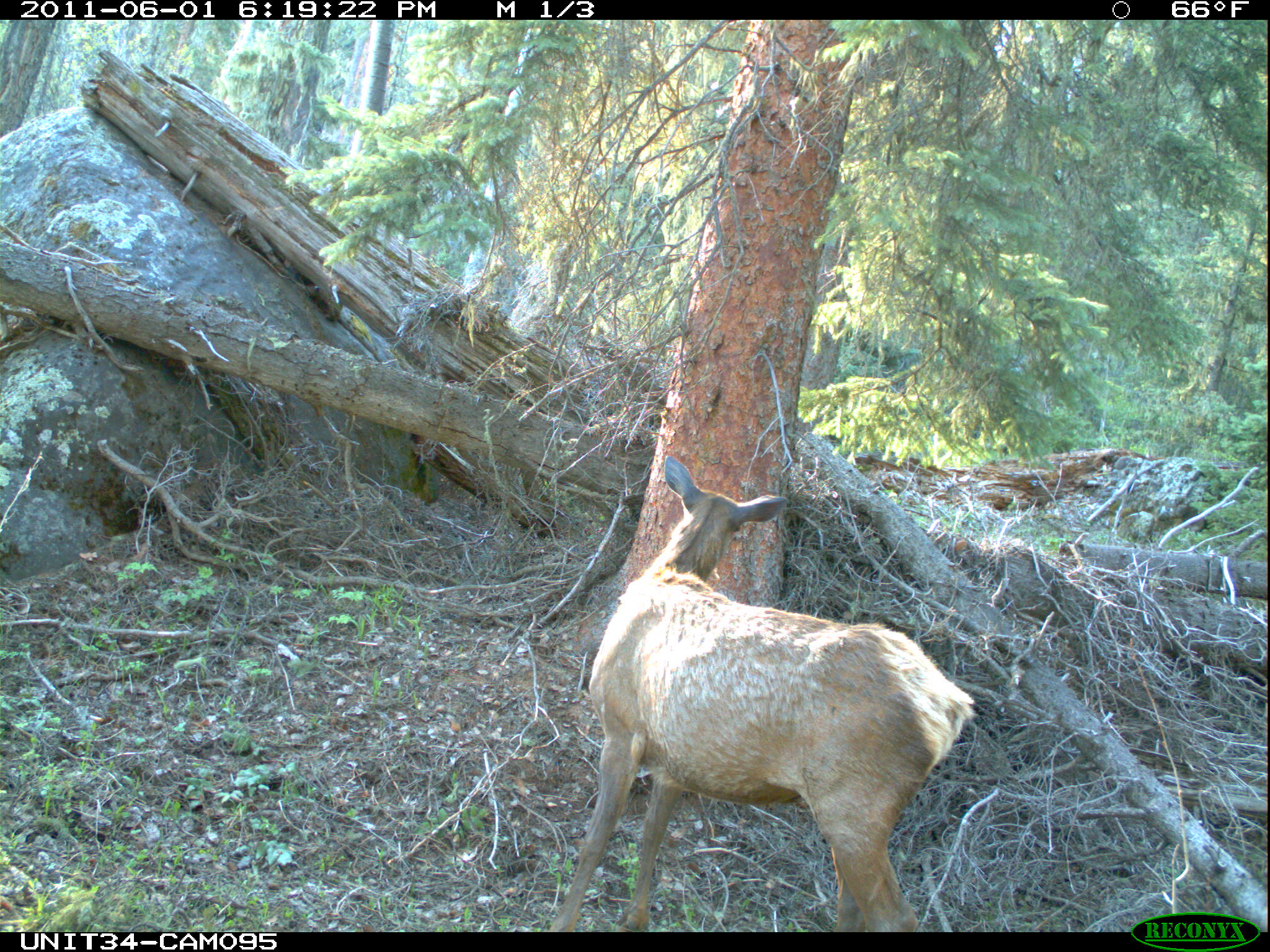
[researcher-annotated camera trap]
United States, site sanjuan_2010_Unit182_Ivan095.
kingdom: Animalia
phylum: Chordata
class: Mammalia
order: Artiodactyla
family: Cervidae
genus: Cervus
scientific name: Cervus elaphus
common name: red deer